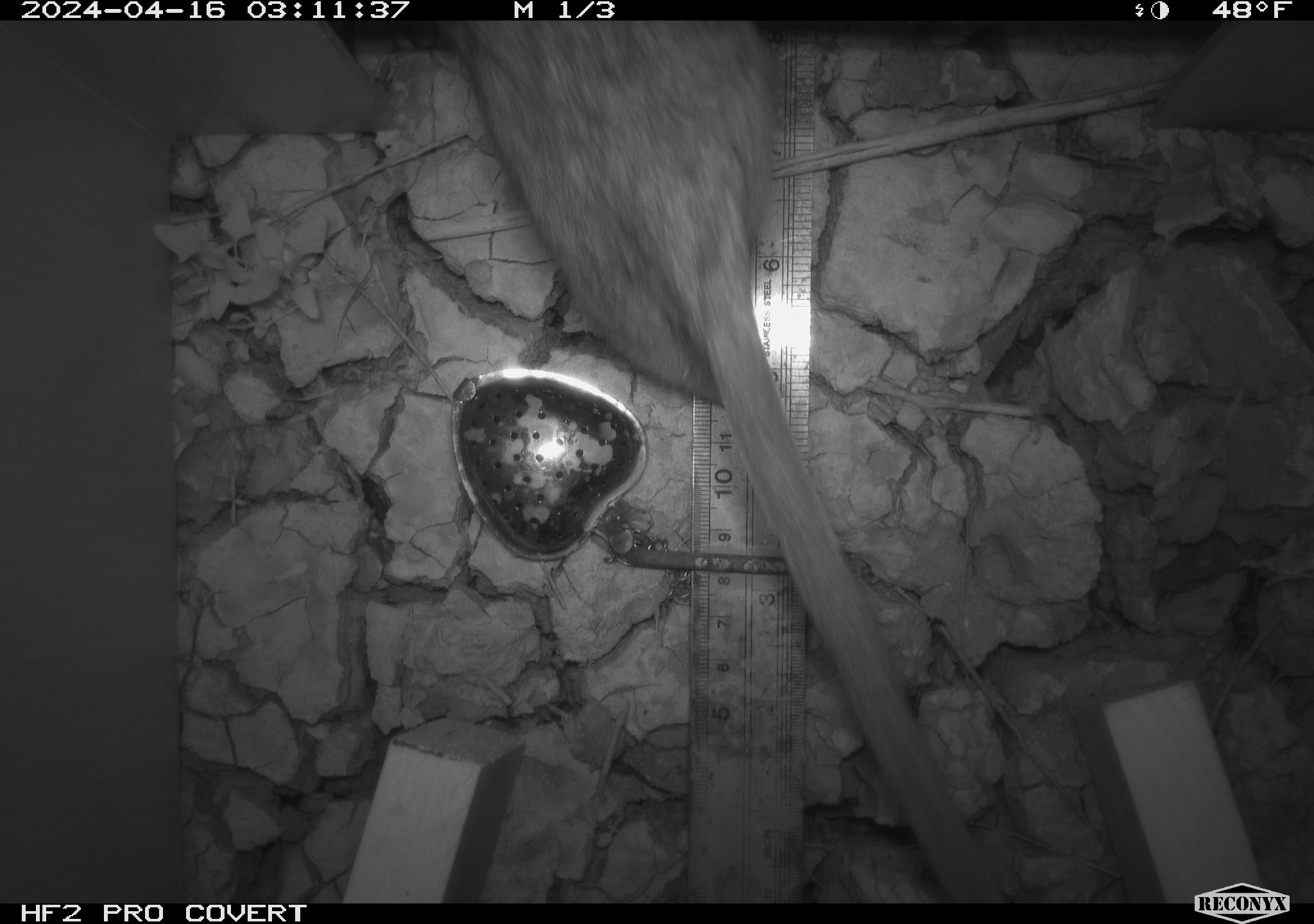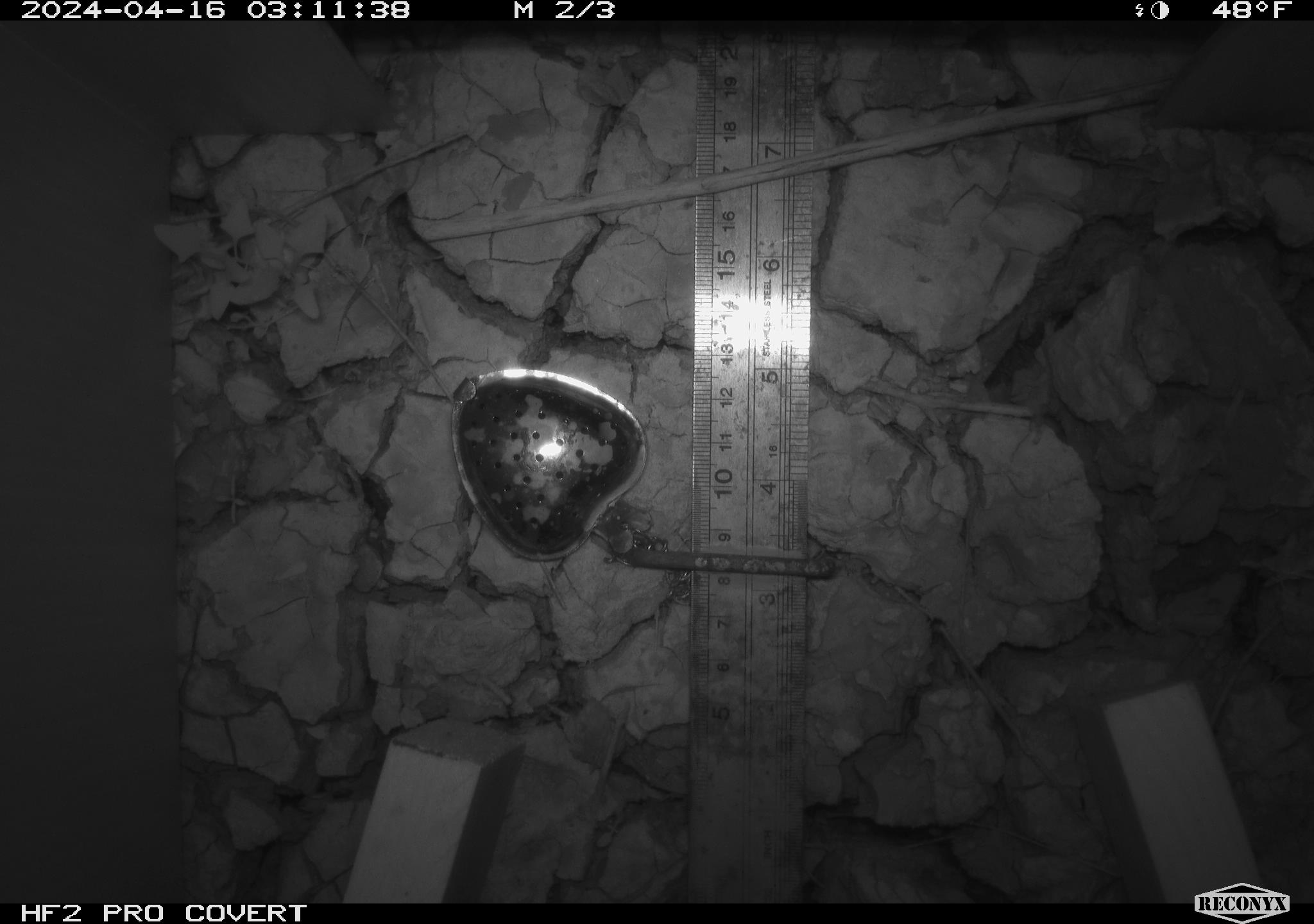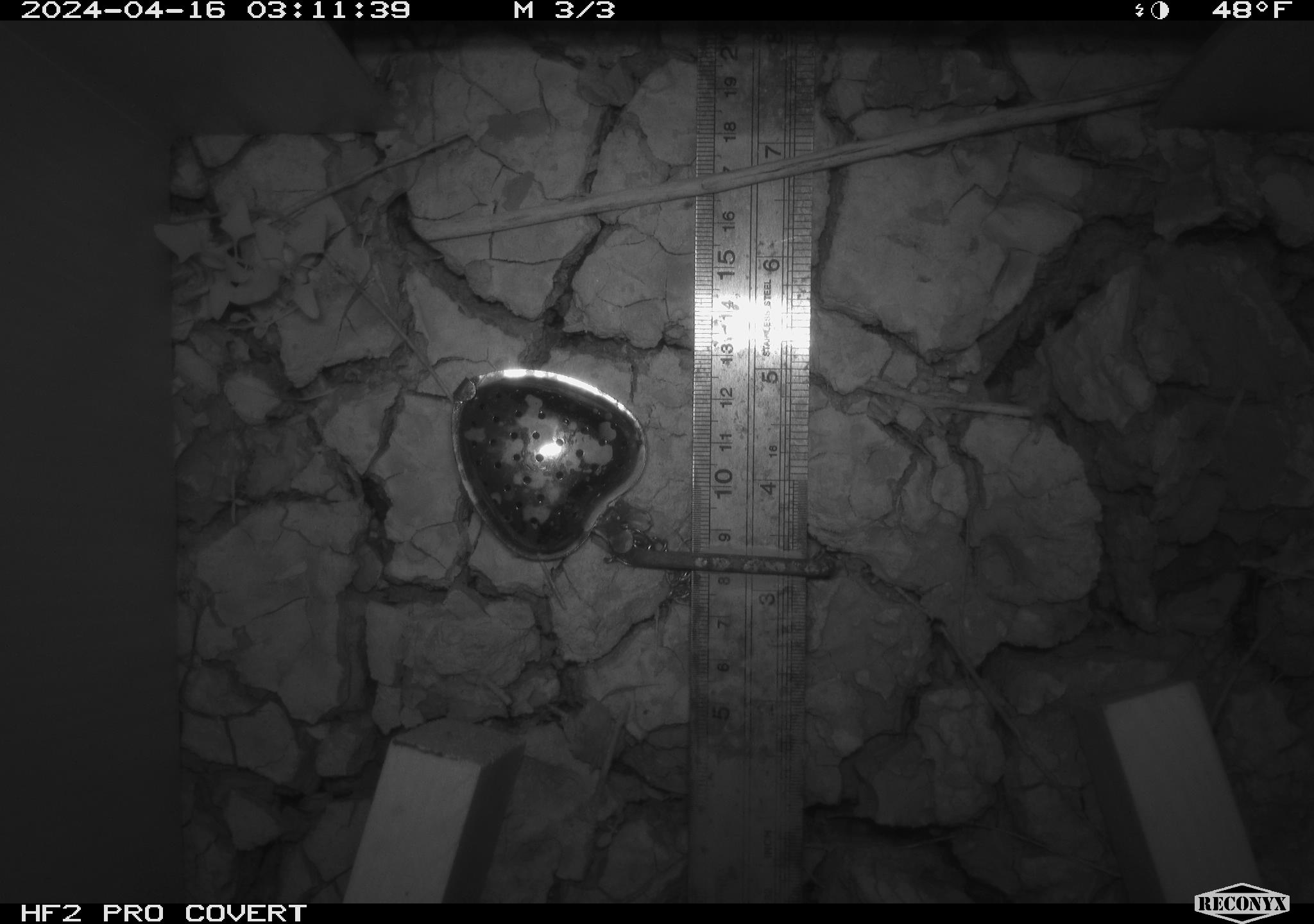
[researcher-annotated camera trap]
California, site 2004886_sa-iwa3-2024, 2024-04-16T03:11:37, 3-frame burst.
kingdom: Animalia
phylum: Chordata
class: Mammalia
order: Rodentia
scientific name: Rodentia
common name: woodrat or rat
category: woodrat or rat species